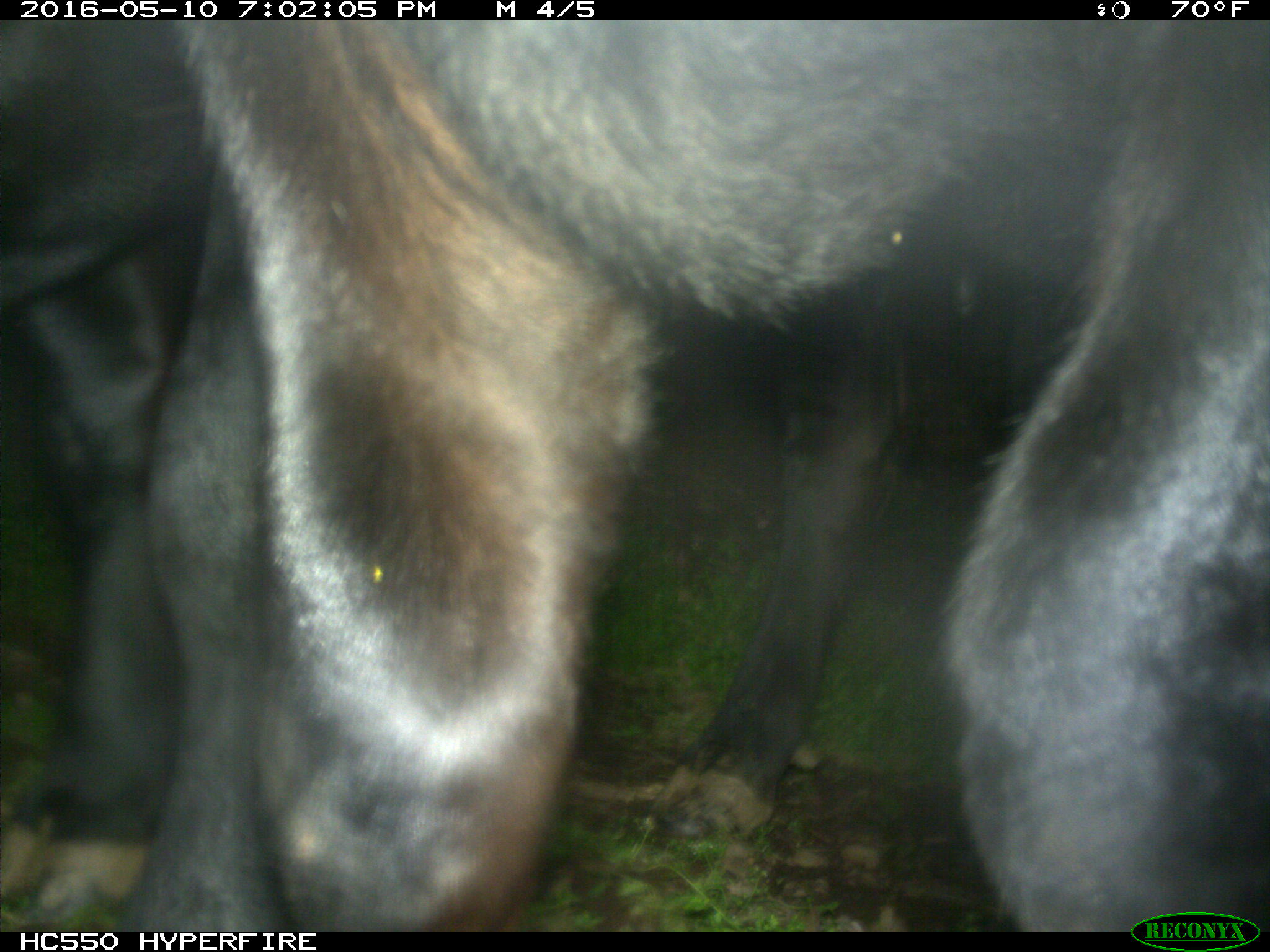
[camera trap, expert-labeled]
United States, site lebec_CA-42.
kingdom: Animalia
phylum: Chordata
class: Mammalia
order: Artiodactyla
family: Bovidae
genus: Bos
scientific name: Bos taurus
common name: domestic cow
Bos taurus (domestic cow).